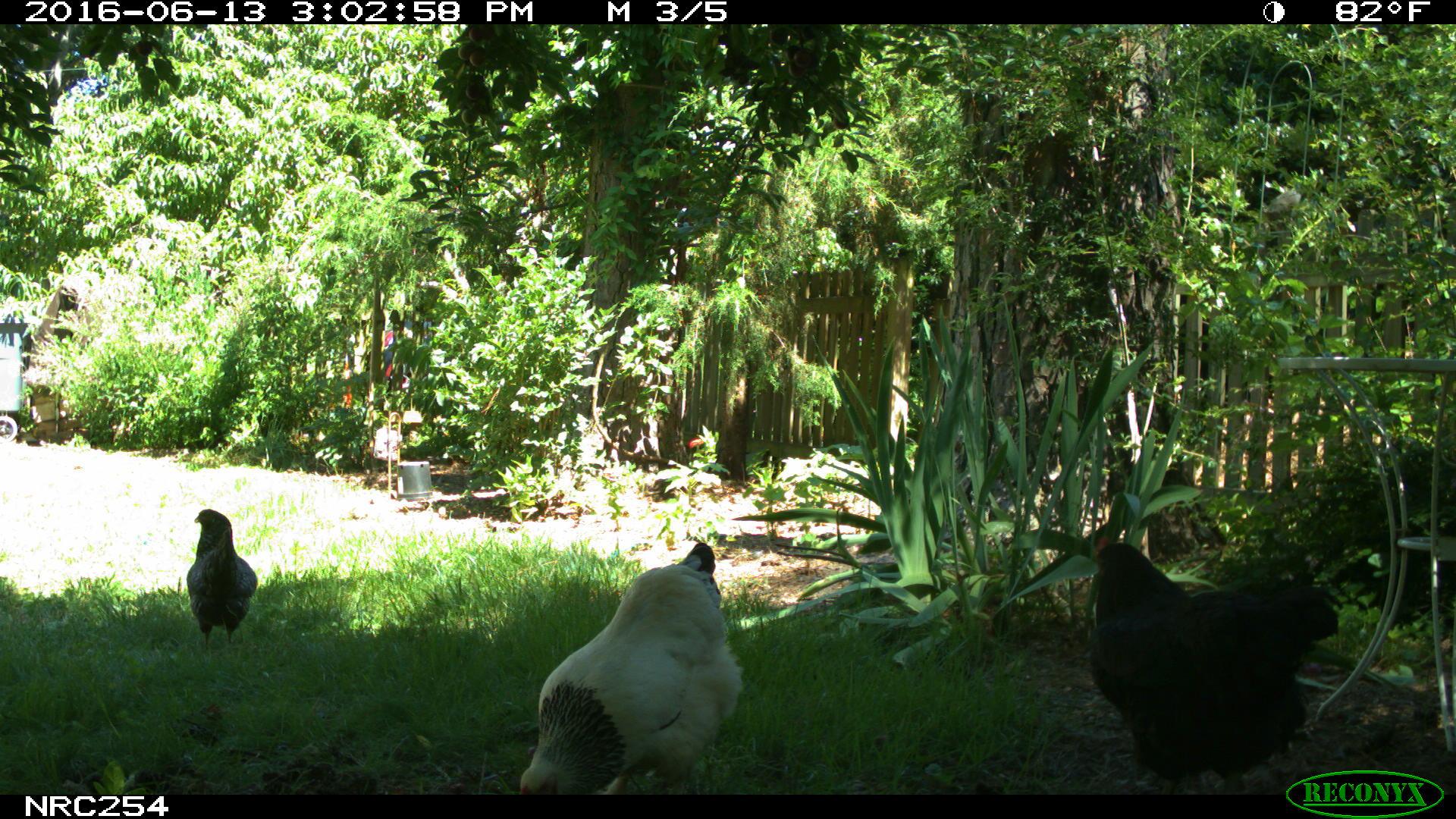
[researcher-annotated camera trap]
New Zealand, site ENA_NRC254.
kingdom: Animalia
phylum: Chordata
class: Aves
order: Galliformes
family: Phasianidae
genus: Gallus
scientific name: Gallus gallus domesticus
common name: chicken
Chicken (Gallus gallus domesticus).